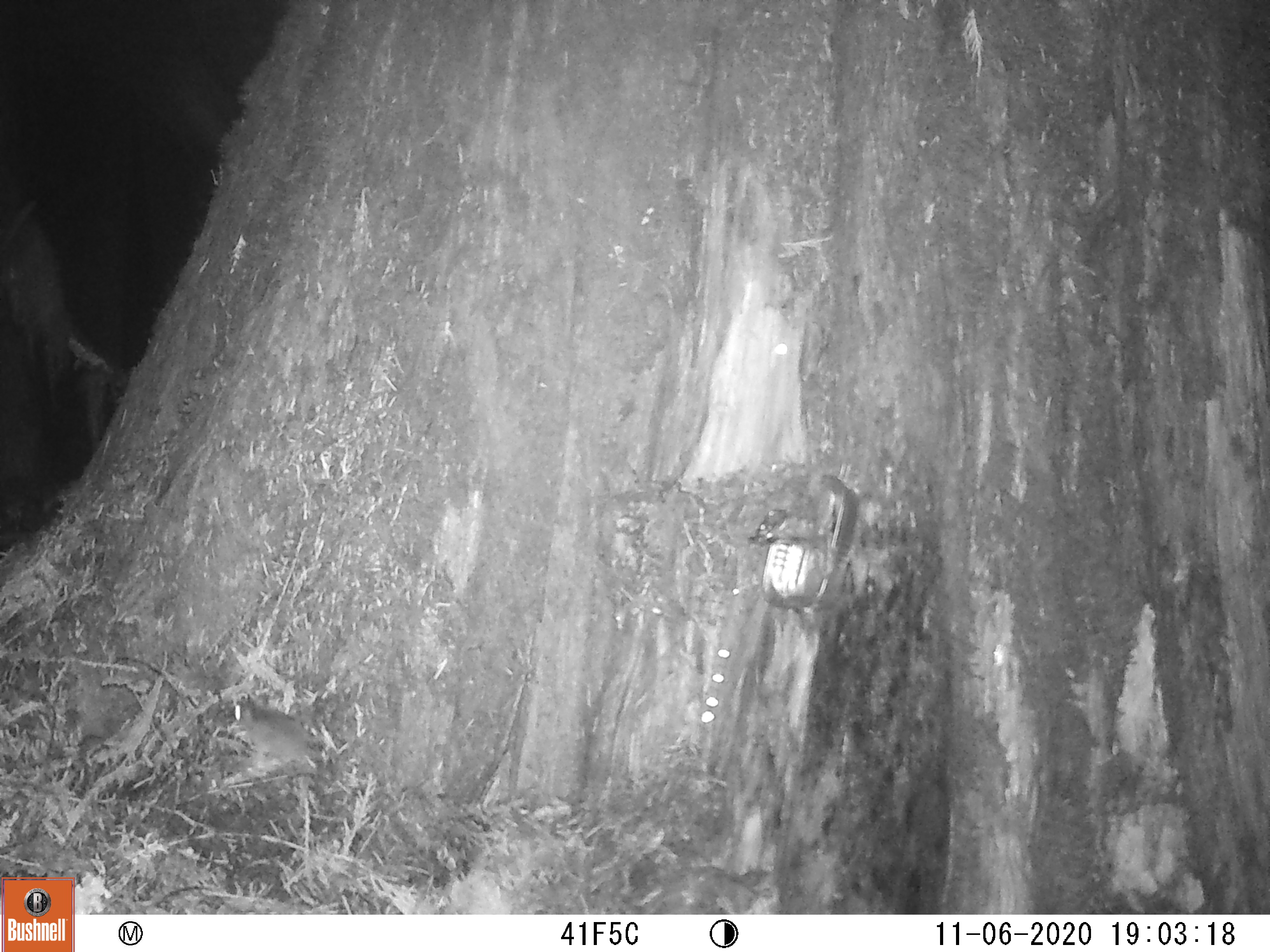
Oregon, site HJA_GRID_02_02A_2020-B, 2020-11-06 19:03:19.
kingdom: Animalia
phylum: Chordata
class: Mammalia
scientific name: Mammalia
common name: small mammal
Small mammal (Mammalia).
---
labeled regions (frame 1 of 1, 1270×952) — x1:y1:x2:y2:
small mammal: 217:678:340:786